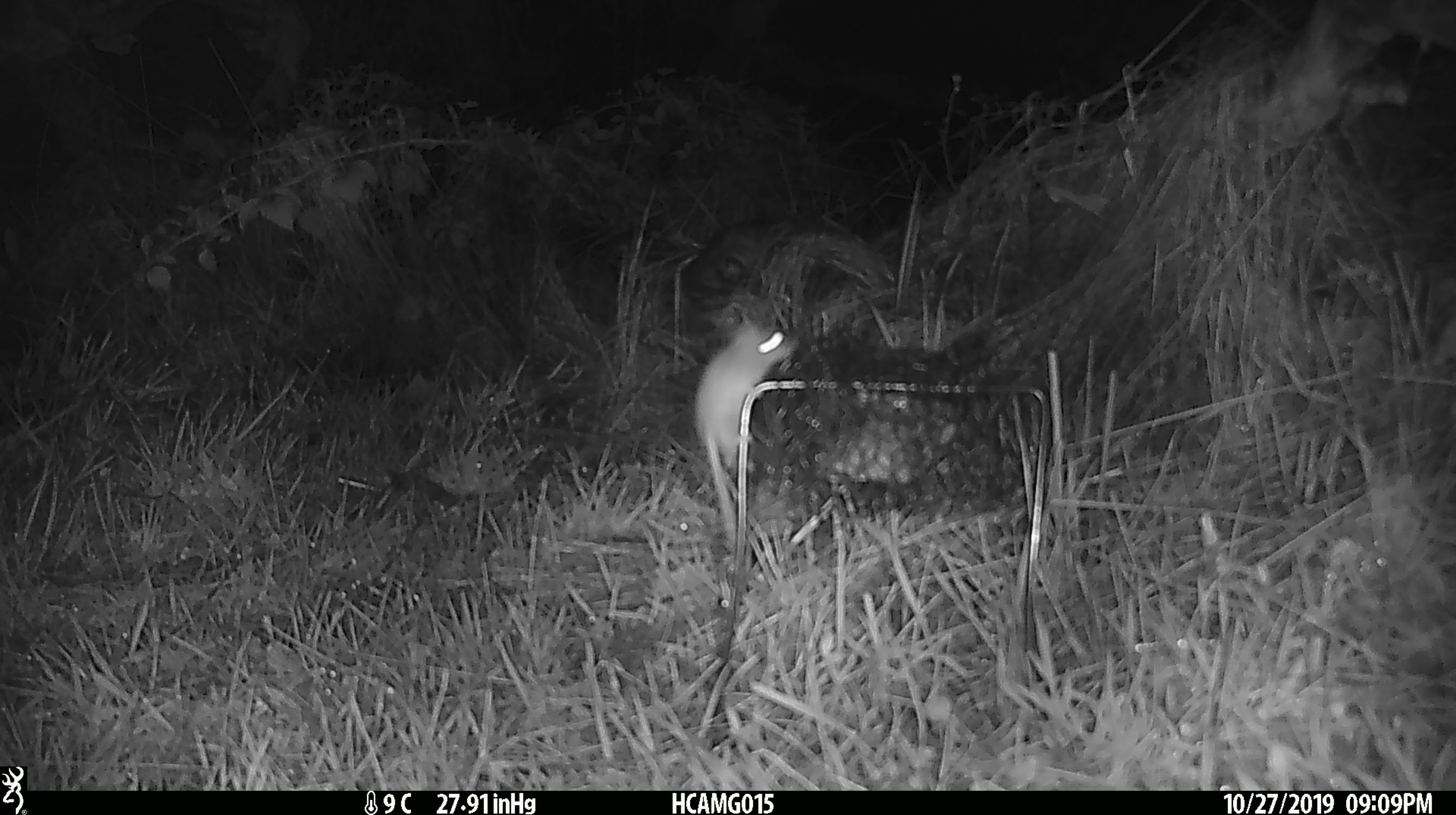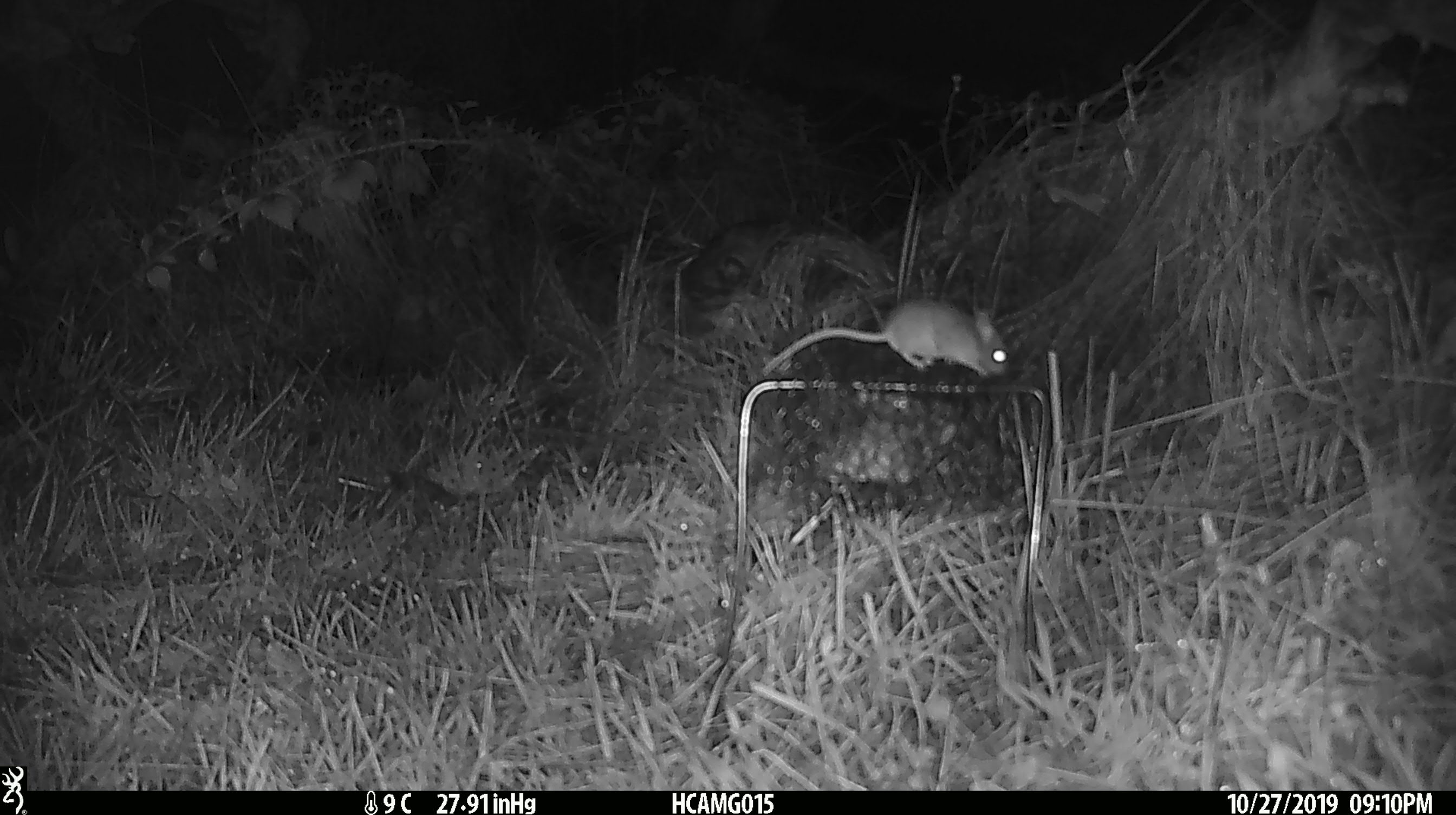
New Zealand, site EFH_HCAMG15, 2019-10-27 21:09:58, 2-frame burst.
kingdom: Animalia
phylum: Chordata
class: Mammalia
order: Rodentia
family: Muridae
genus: Mus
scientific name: Mus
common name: mouse